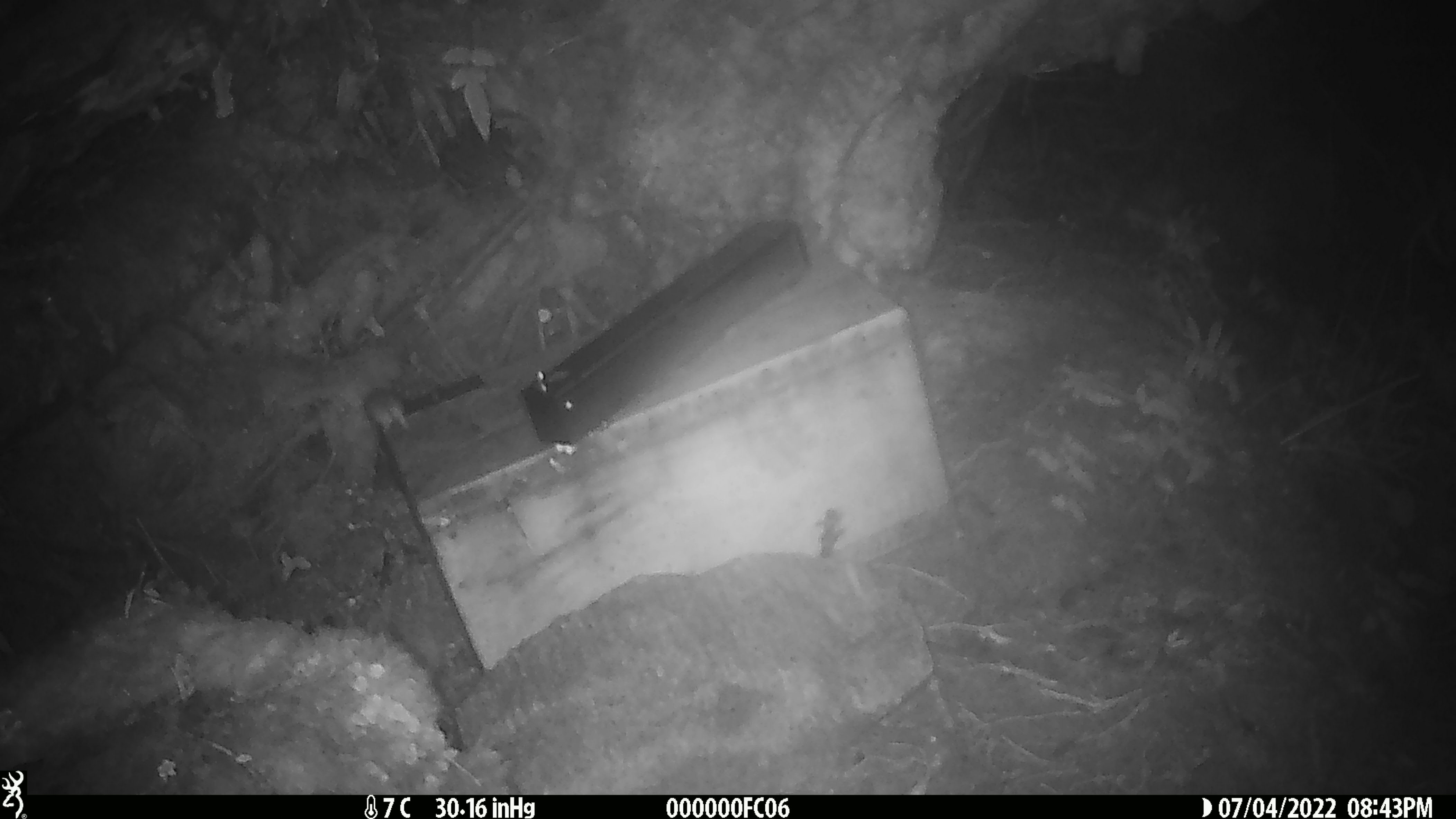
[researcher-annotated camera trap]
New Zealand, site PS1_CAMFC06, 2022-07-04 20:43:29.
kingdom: Animalia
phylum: Chordata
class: Mammalia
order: Rodentia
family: Muridae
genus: Mus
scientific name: Mus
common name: mouse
Mouse (Mus).